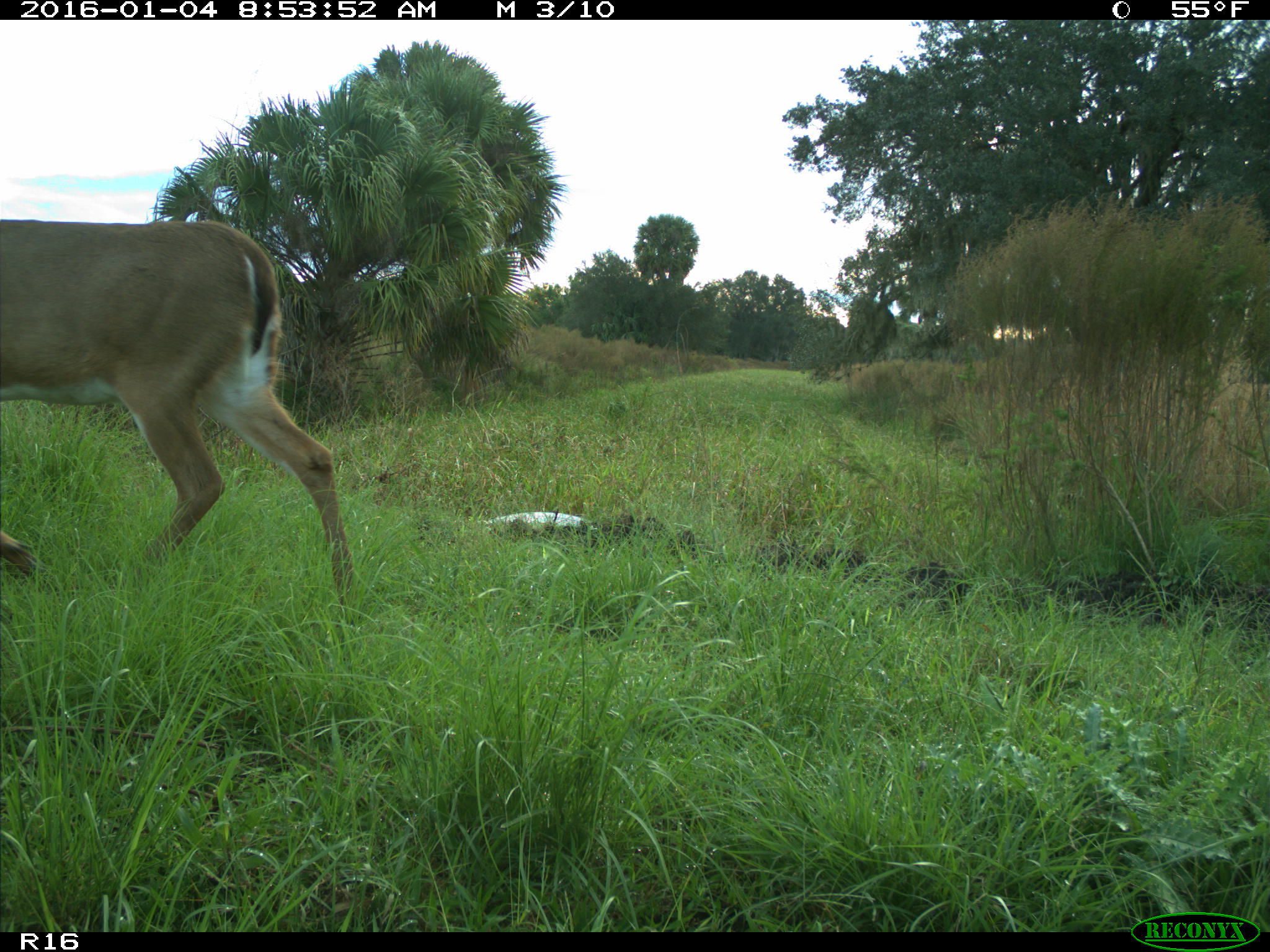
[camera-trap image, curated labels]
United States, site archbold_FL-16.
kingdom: Animalia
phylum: Chordata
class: Mammalia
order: Artiodactyla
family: Cervidae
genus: Odocoileus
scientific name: Odocoileus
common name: deer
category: unidentified deer